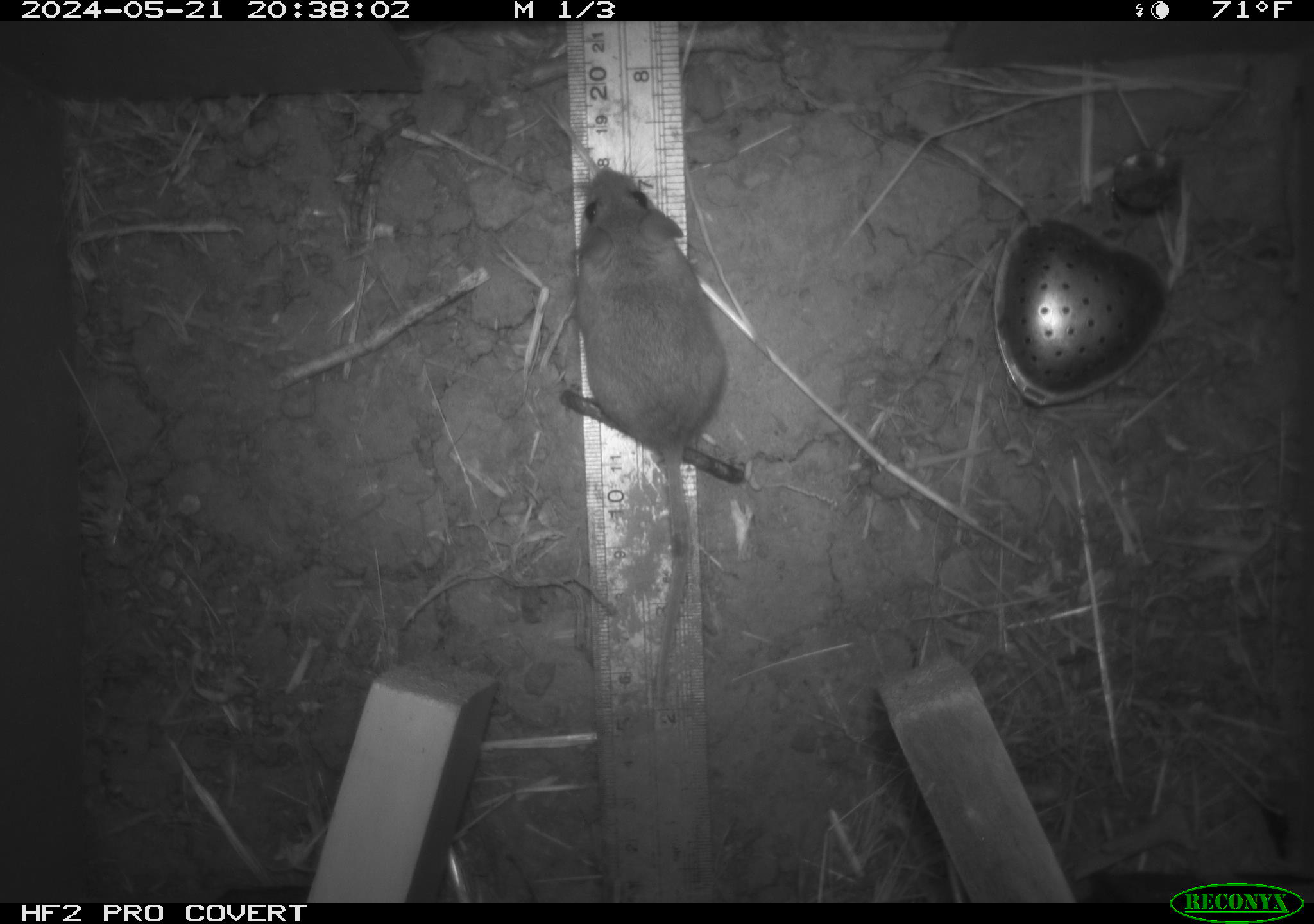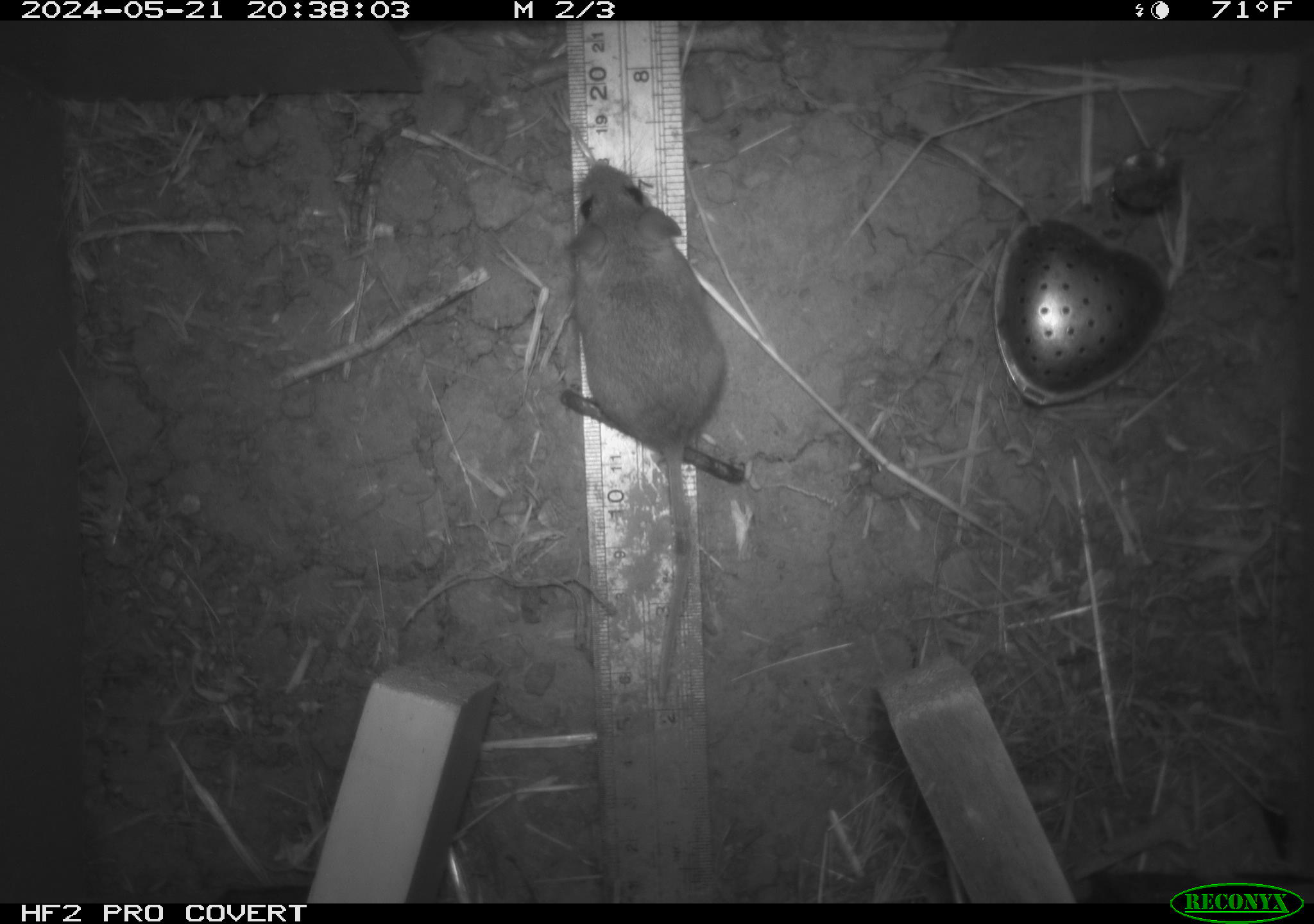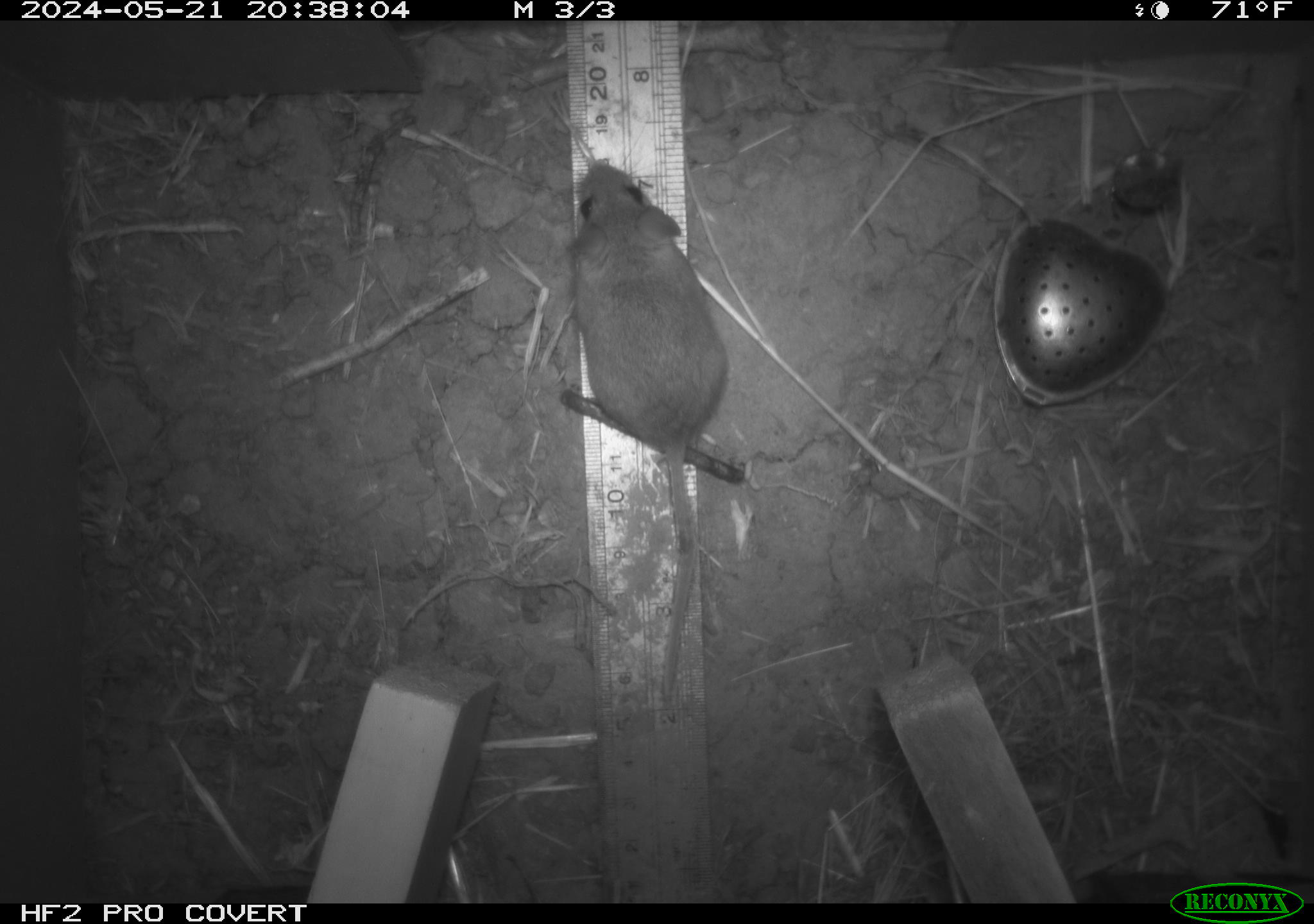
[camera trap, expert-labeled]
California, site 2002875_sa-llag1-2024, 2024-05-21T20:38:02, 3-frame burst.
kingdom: Animalia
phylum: Chordata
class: Mammalia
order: Rodentia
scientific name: Rodentia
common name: mouse species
Mouse species (Rodentia).